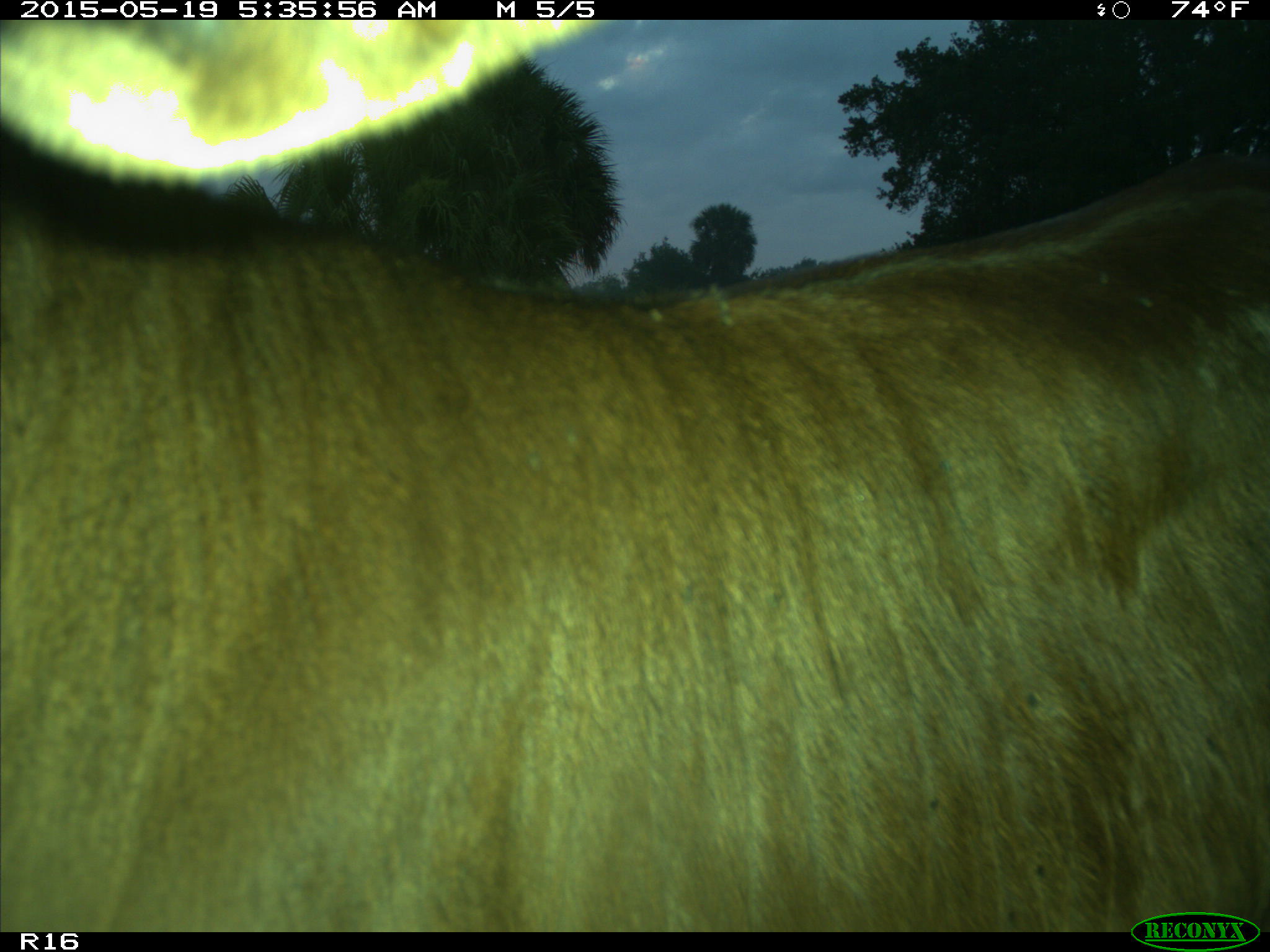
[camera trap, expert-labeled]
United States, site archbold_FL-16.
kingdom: Animalia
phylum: Chordata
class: Mammalia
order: Artiodactyla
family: Bovidae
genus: Bos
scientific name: Bos taurus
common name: domestic cow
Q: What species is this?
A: Bos taurus (domestic cow).